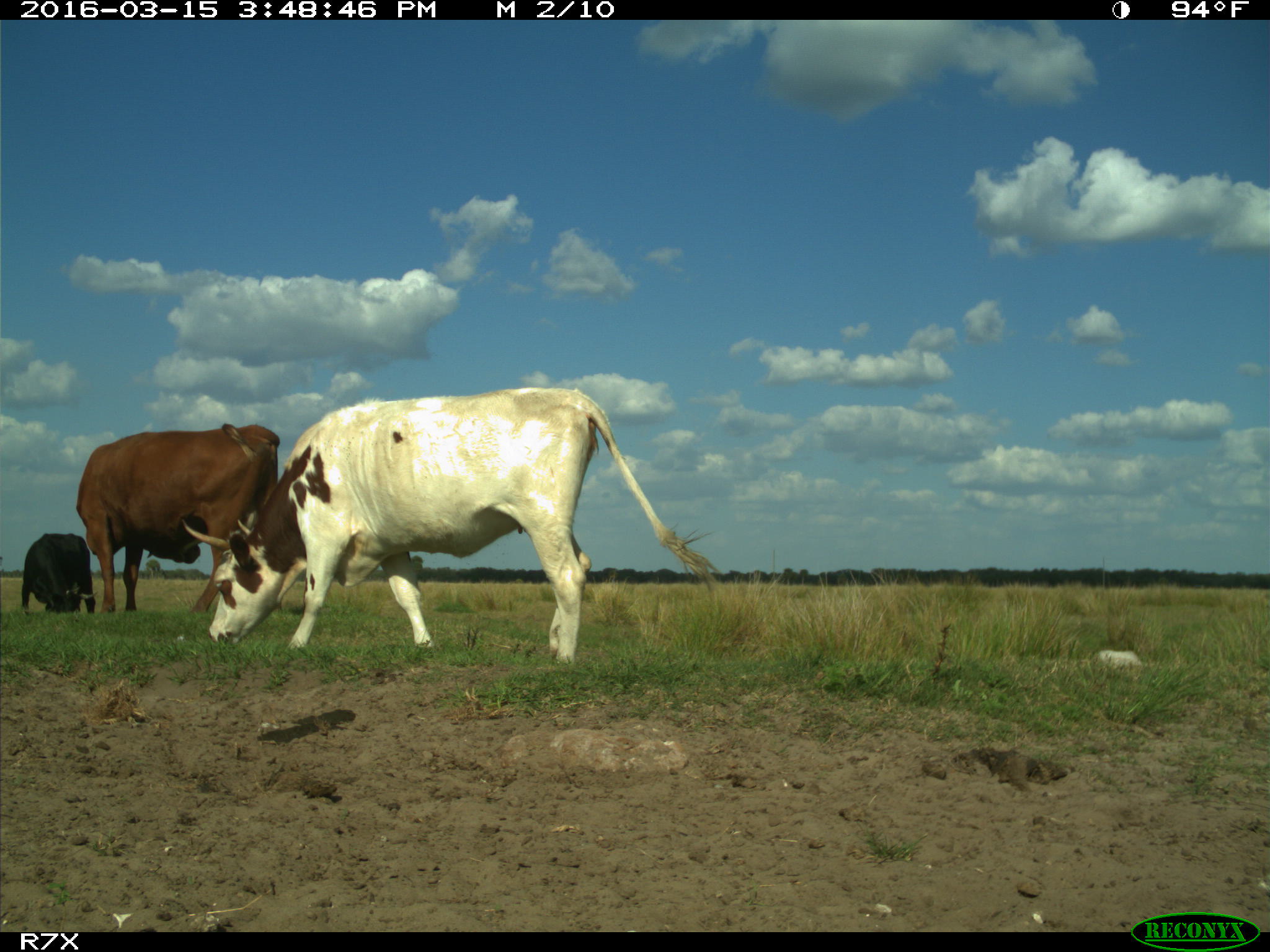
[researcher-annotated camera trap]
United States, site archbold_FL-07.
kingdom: Animalia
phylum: Chordata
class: Mammalia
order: Artiodactyla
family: Bovidae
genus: Bos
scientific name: Bos taurus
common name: domestic cow